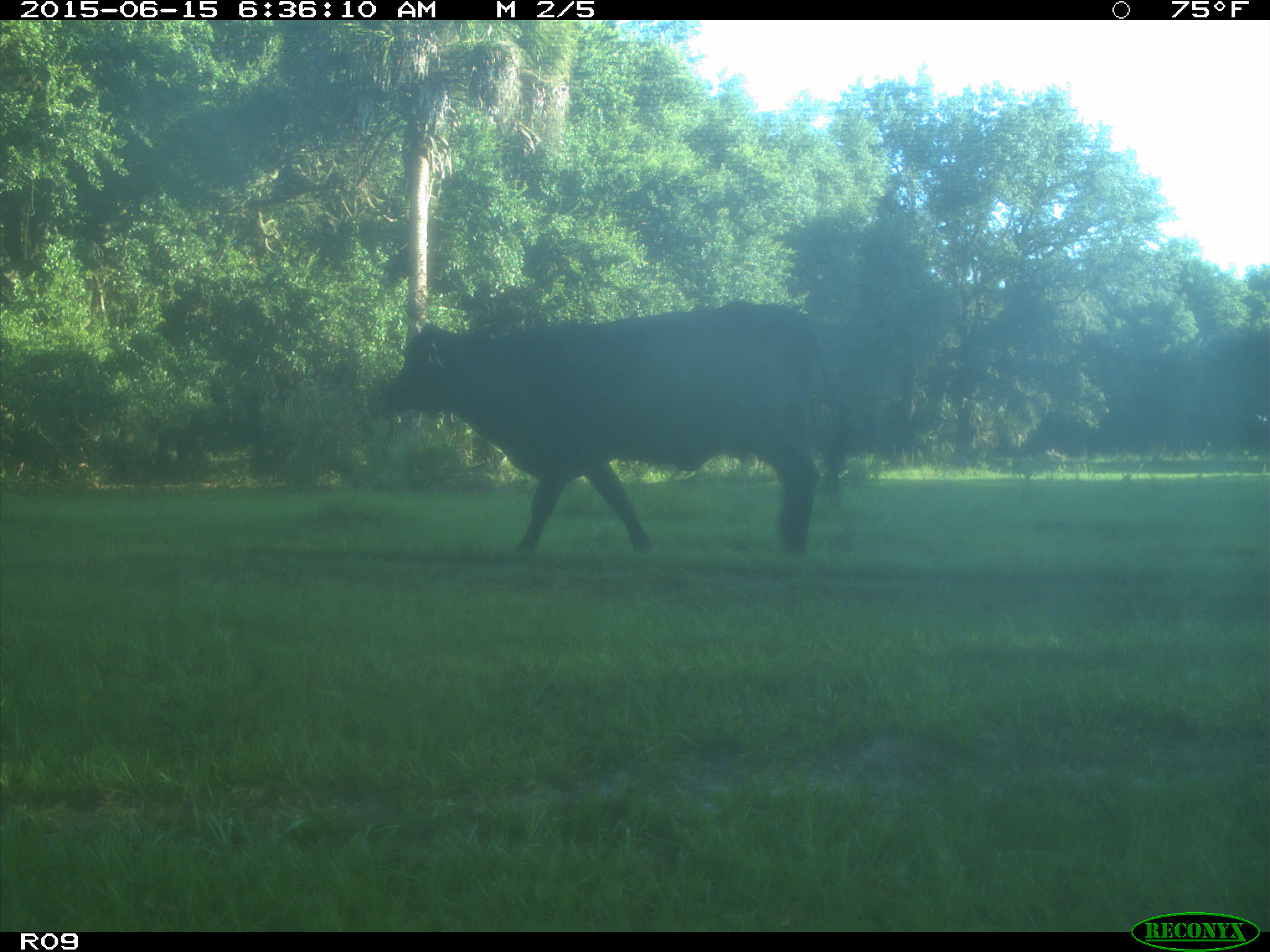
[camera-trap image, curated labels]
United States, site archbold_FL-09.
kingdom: Animalia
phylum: Chordata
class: Mammalia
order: Artiodactyla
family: Bovidae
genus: Bos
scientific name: Bos taurus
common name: domestic cow